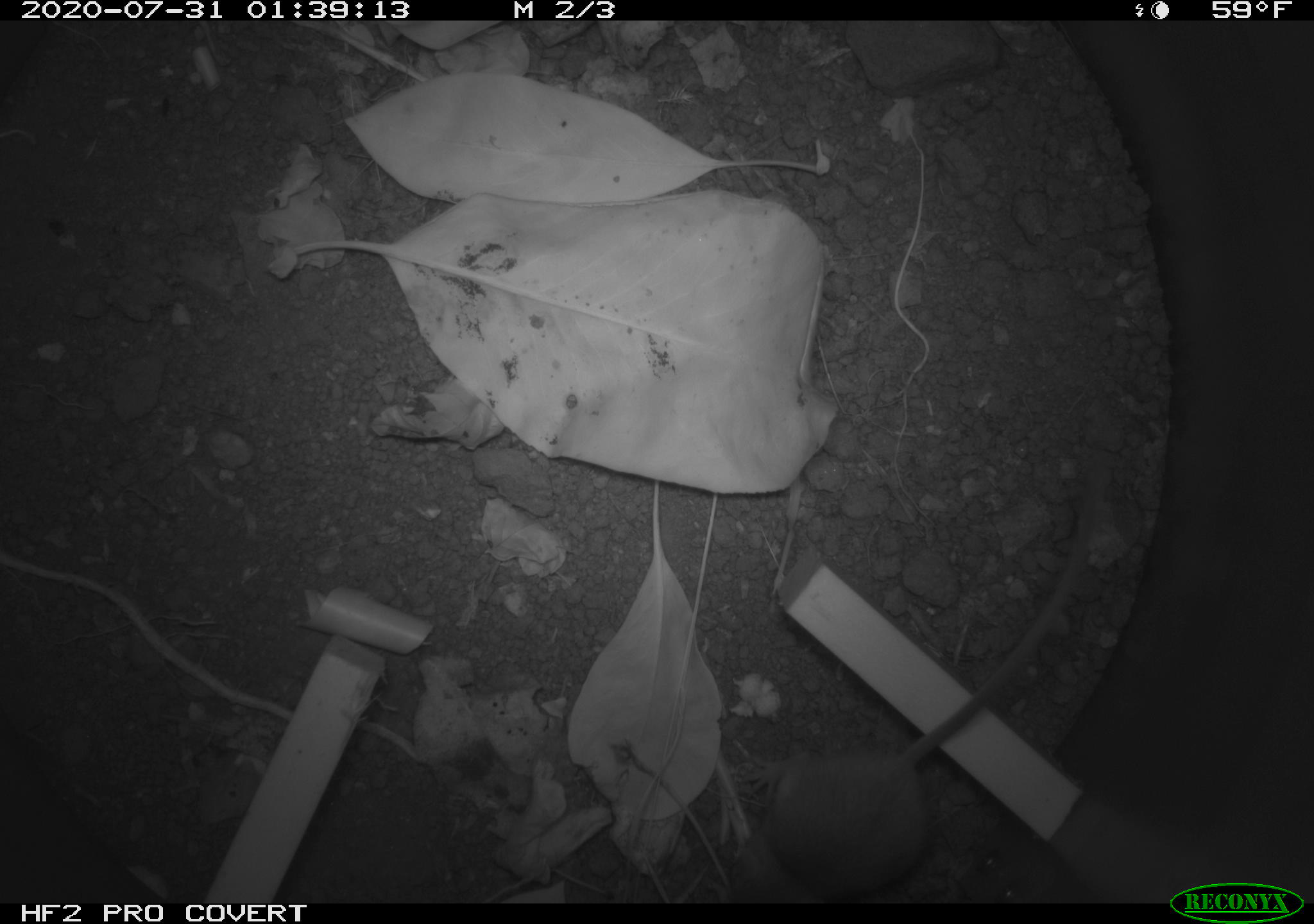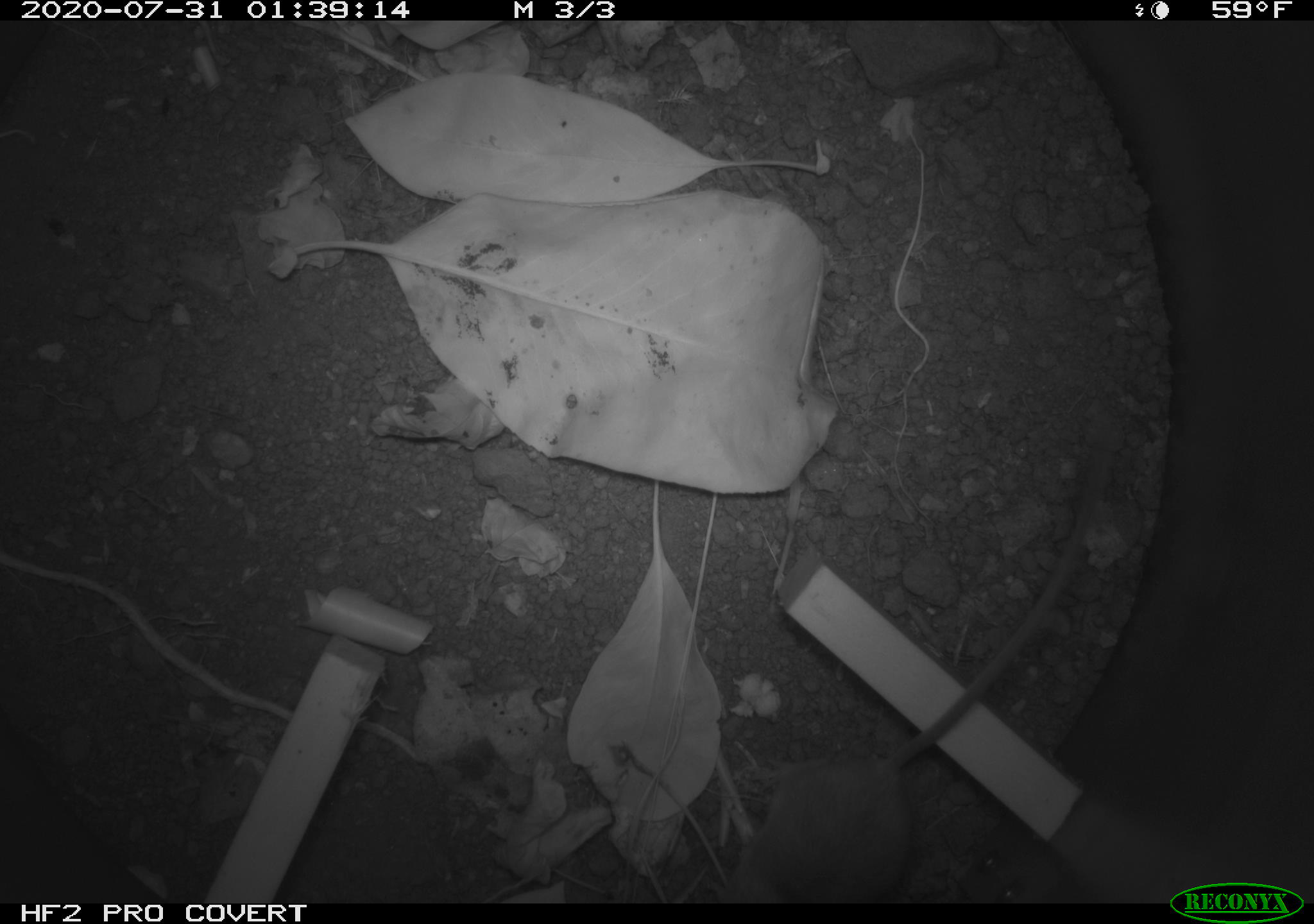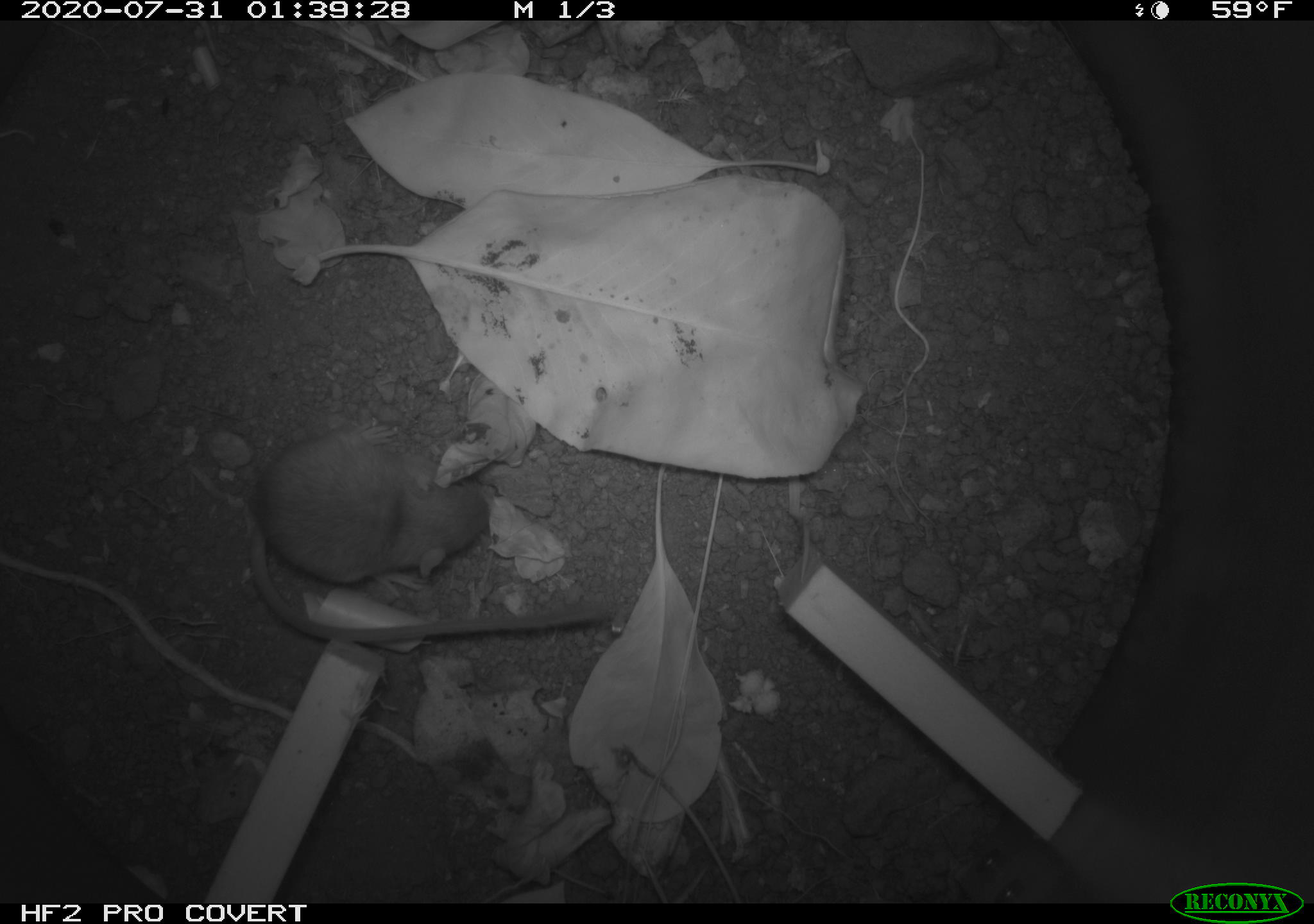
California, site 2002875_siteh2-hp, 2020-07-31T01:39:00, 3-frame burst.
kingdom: Animalia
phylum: Chordata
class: Mammalia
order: Rodentia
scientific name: Rodentia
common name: rodent